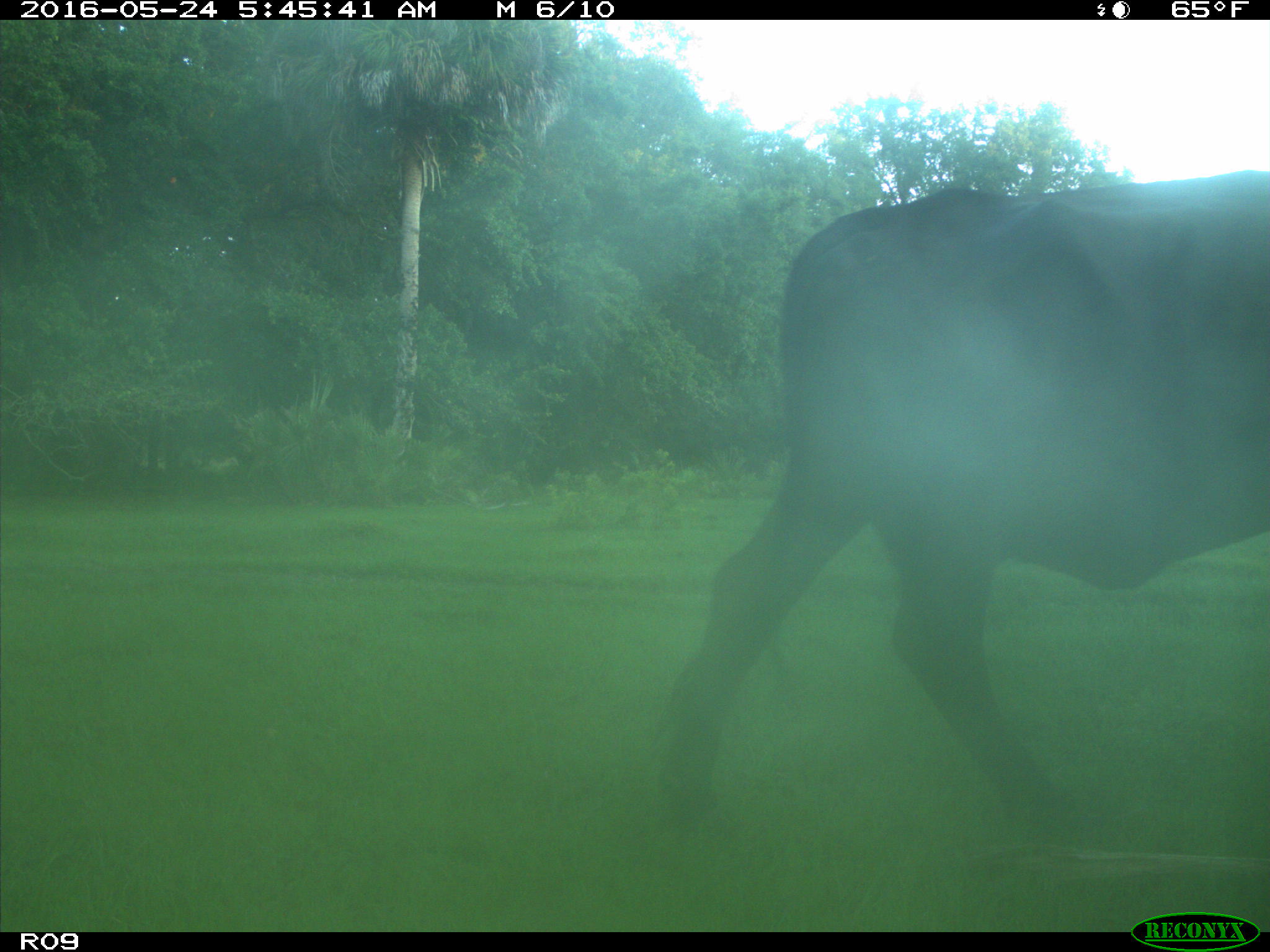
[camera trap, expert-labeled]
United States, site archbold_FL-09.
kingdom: Animalia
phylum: Chordata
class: Mammalia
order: Artiodactyla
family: Bovidae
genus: Bos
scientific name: Bos taurus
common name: domestic cow